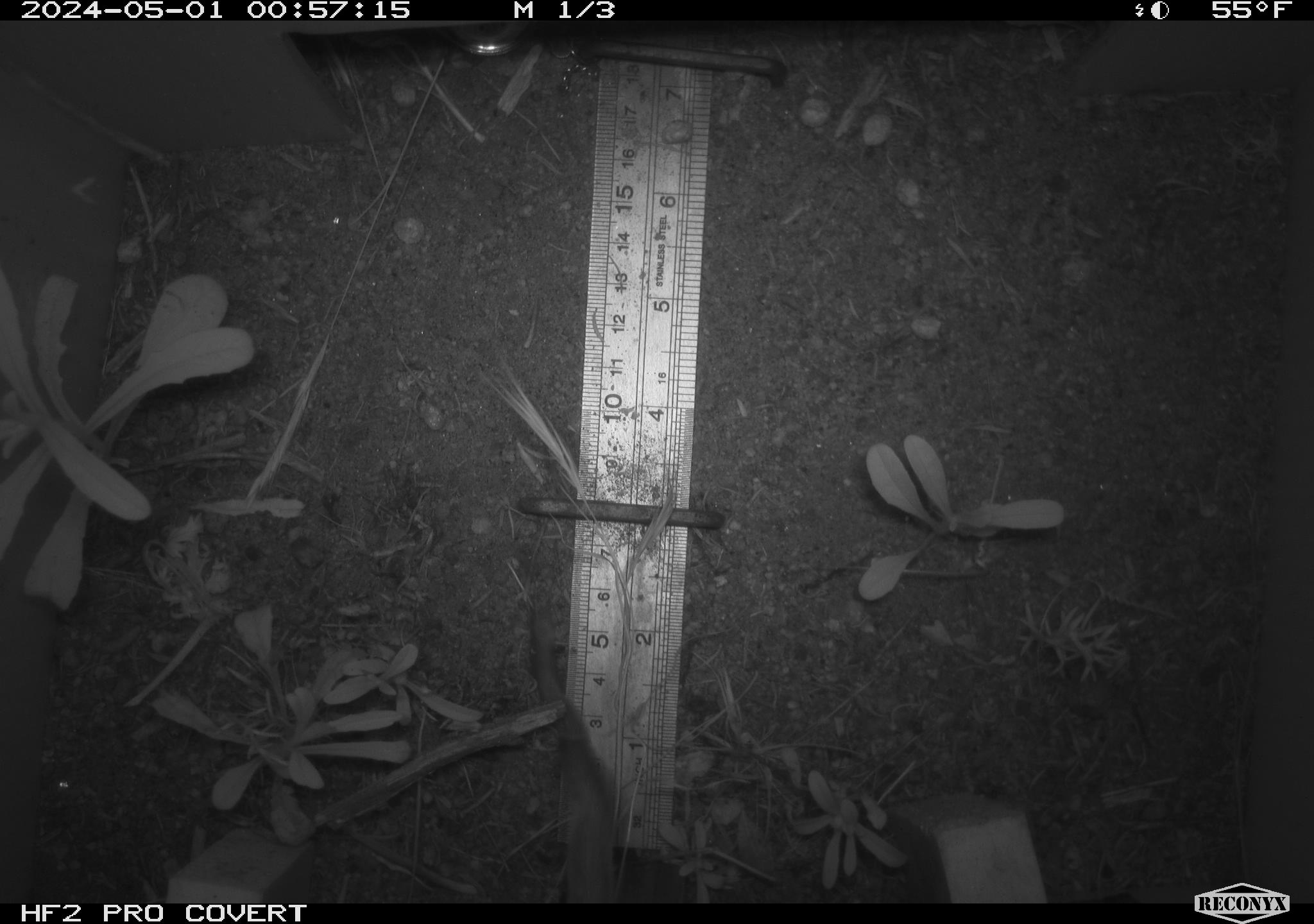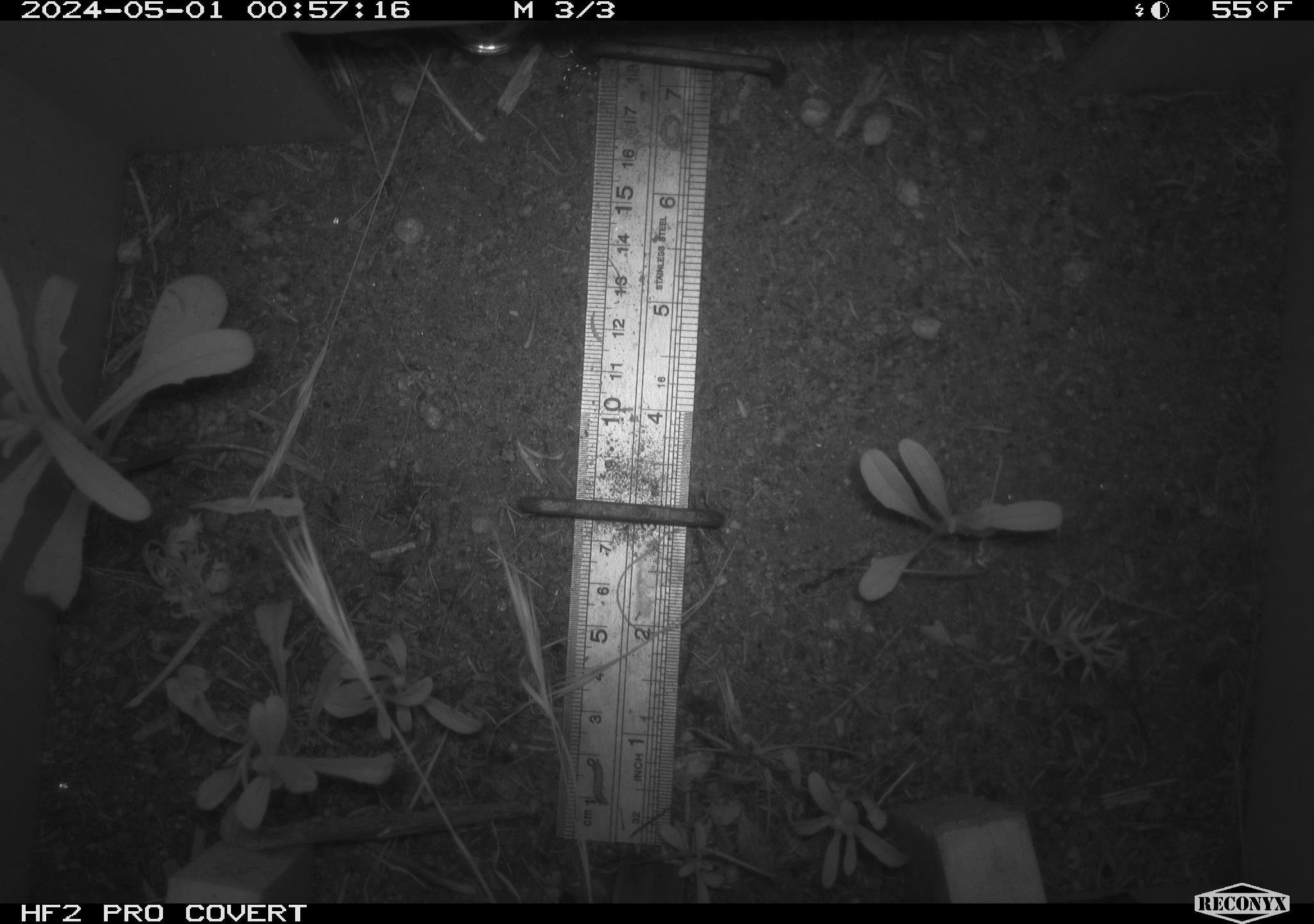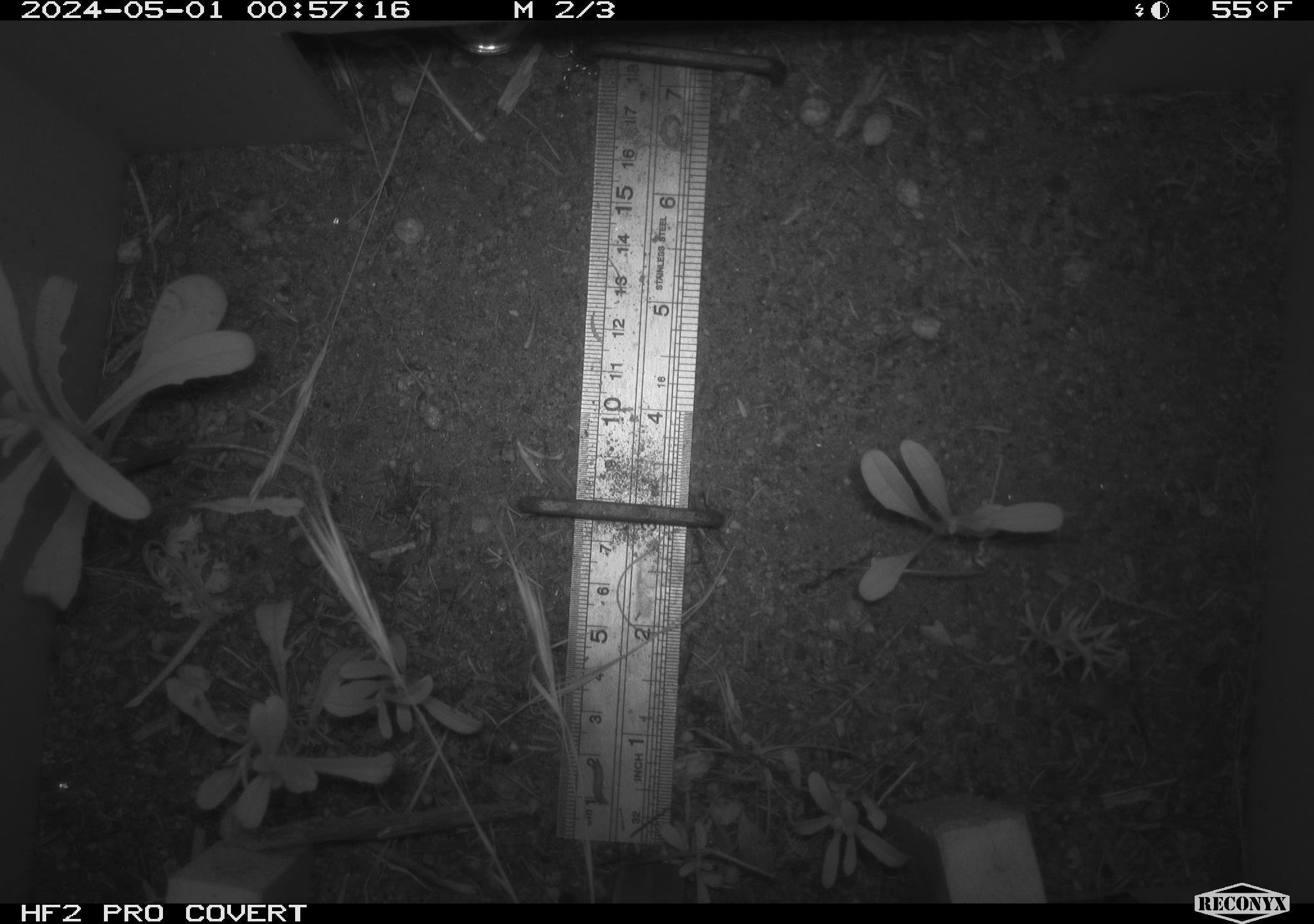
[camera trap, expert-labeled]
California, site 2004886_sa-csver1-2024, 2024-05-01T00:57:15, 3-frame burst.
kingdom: Animalia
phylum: Chordata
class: Mammalia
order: Rodentia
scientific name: Rodentia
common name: rodent